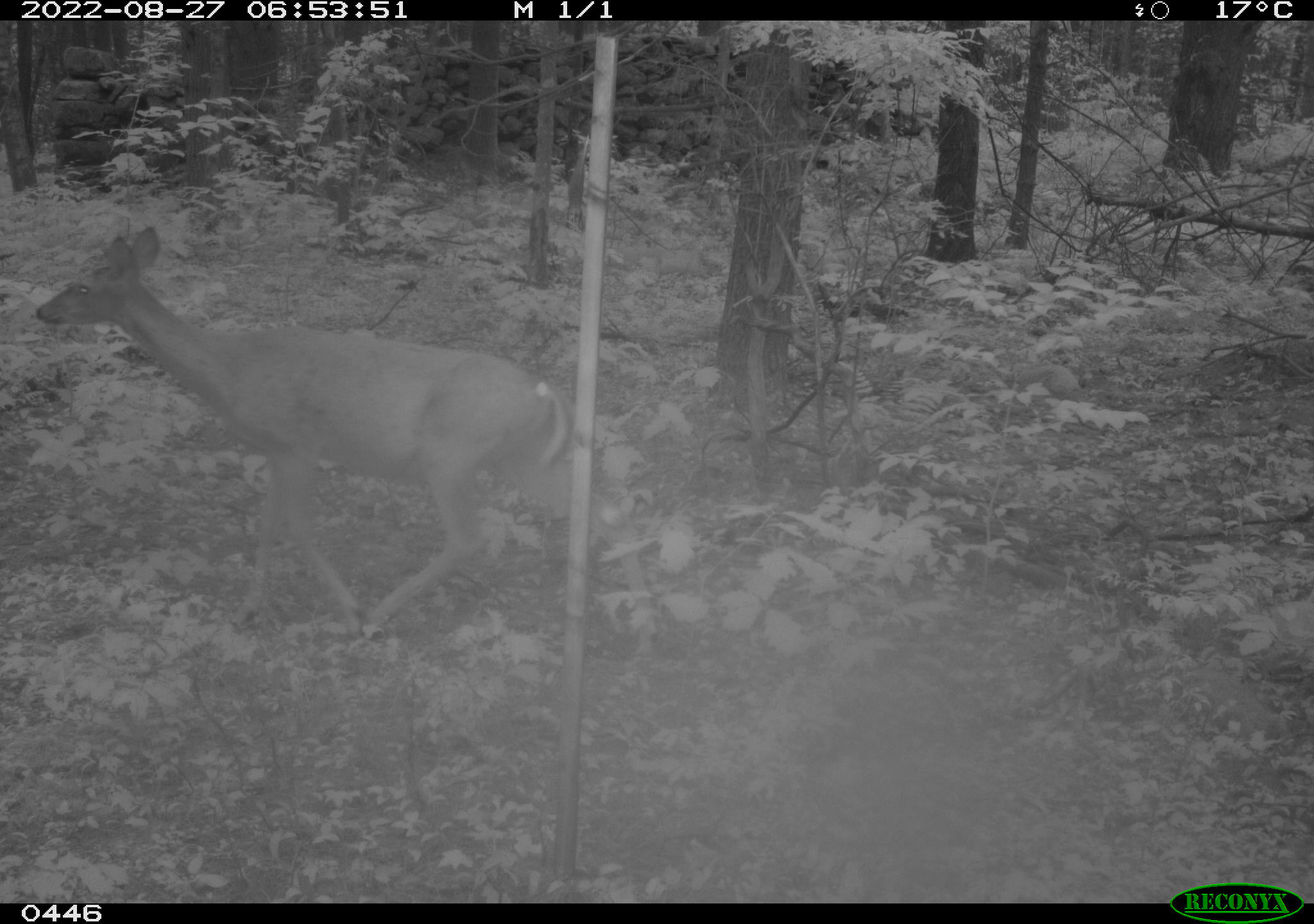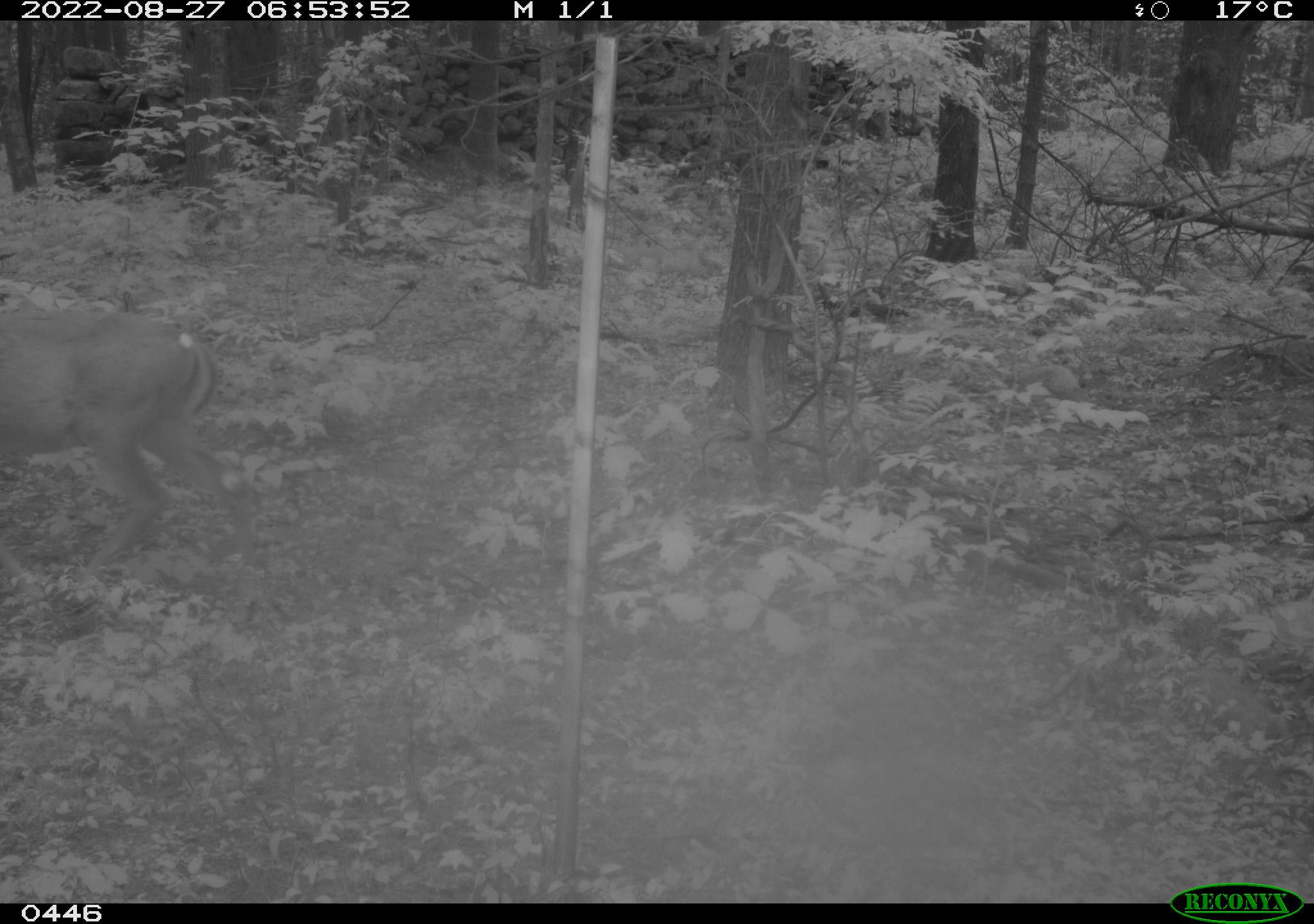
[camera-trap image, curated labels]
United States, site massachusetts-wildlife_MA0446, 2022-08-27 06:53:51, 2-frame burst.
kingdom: Animalia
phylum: Chordata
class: Mammalia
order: Artiodactyla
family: Cervidae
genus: Odocoileus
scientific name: Odocoileus virginianus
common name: white-tailed deer